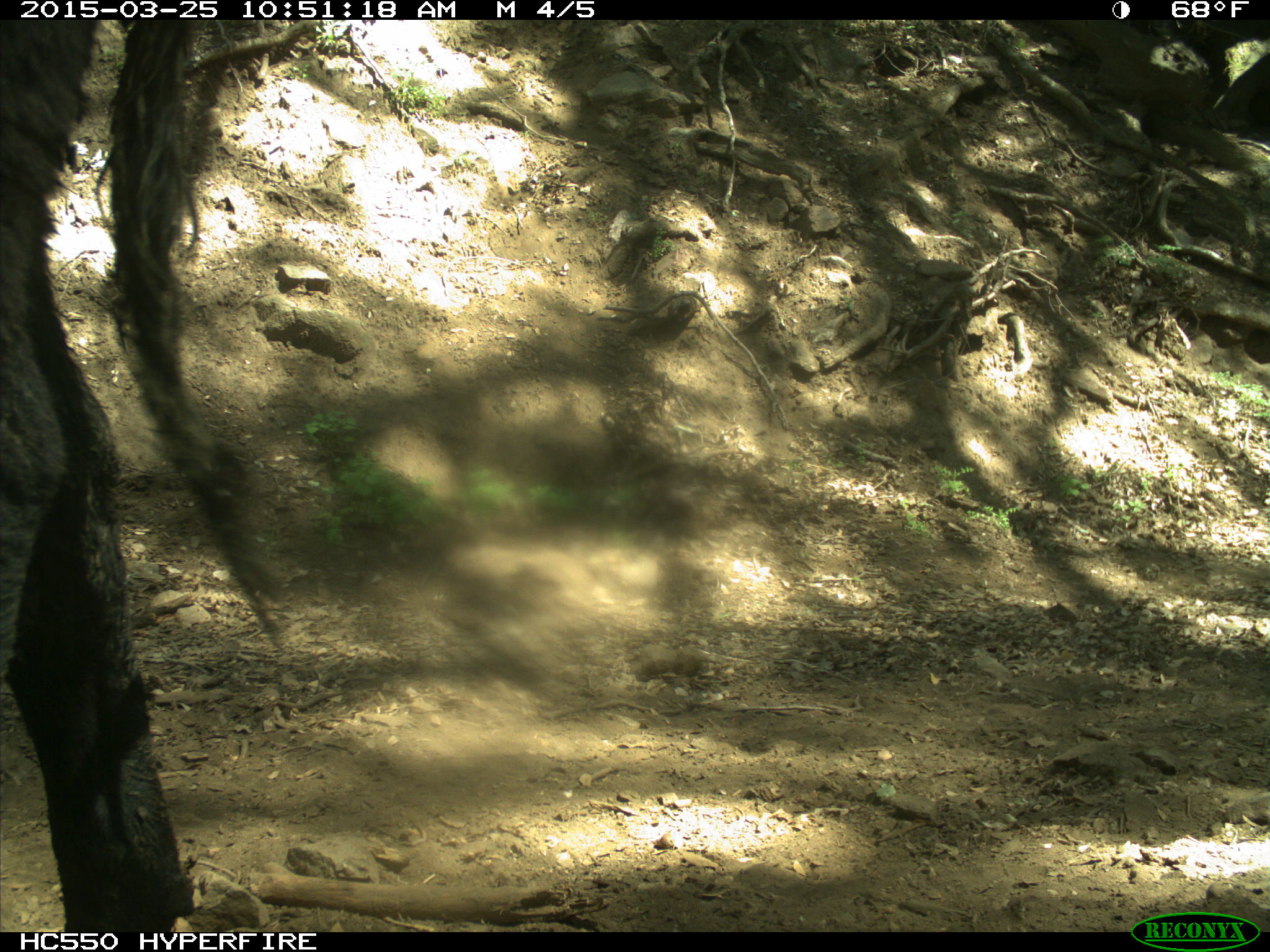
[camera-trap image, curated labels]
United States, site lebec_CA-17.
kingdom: Animalia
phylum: Chordata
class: Mammalia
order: Artiodactyla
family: Bovidae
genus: Bos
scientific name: Bos taurus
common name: domestic cow